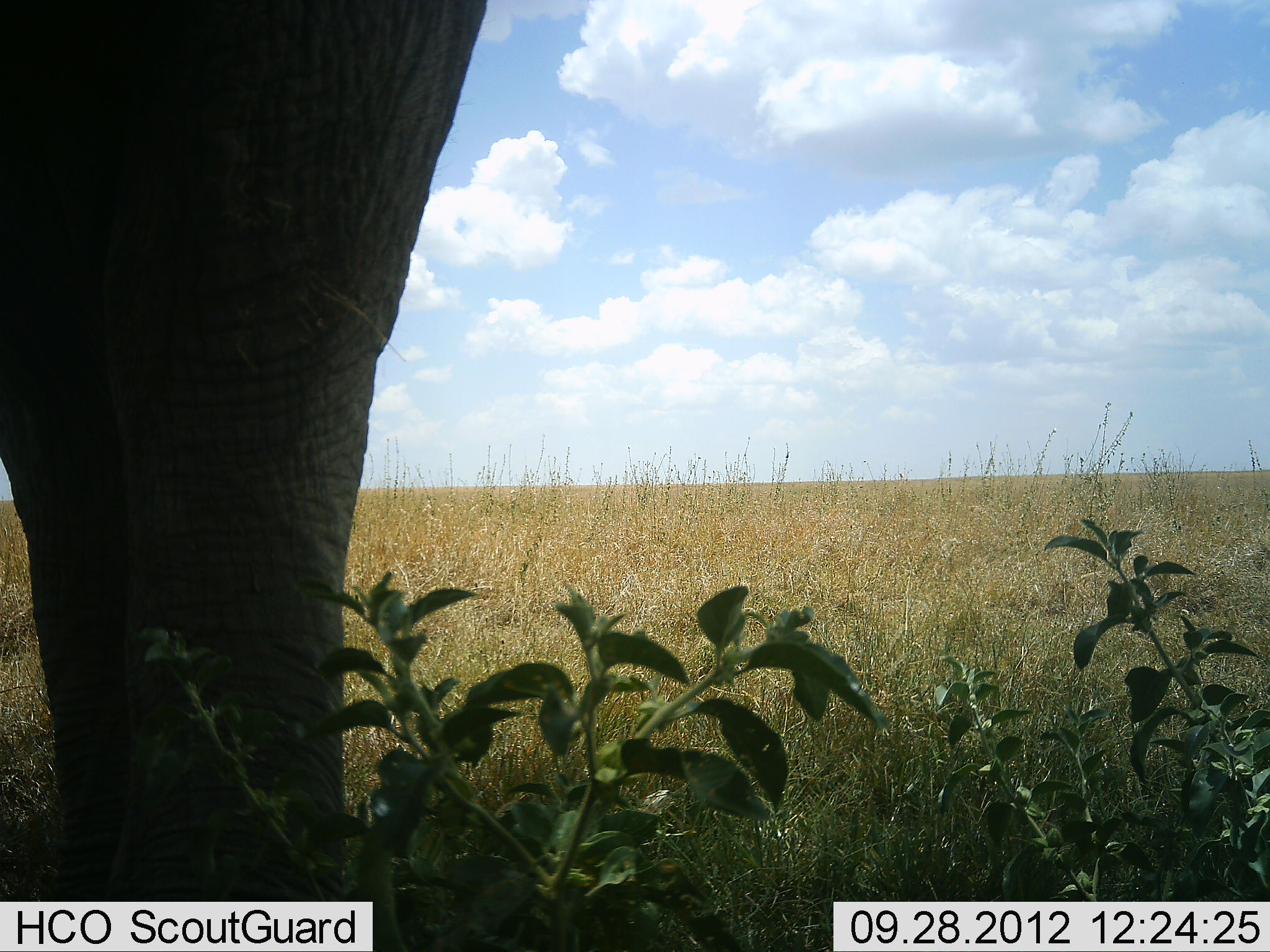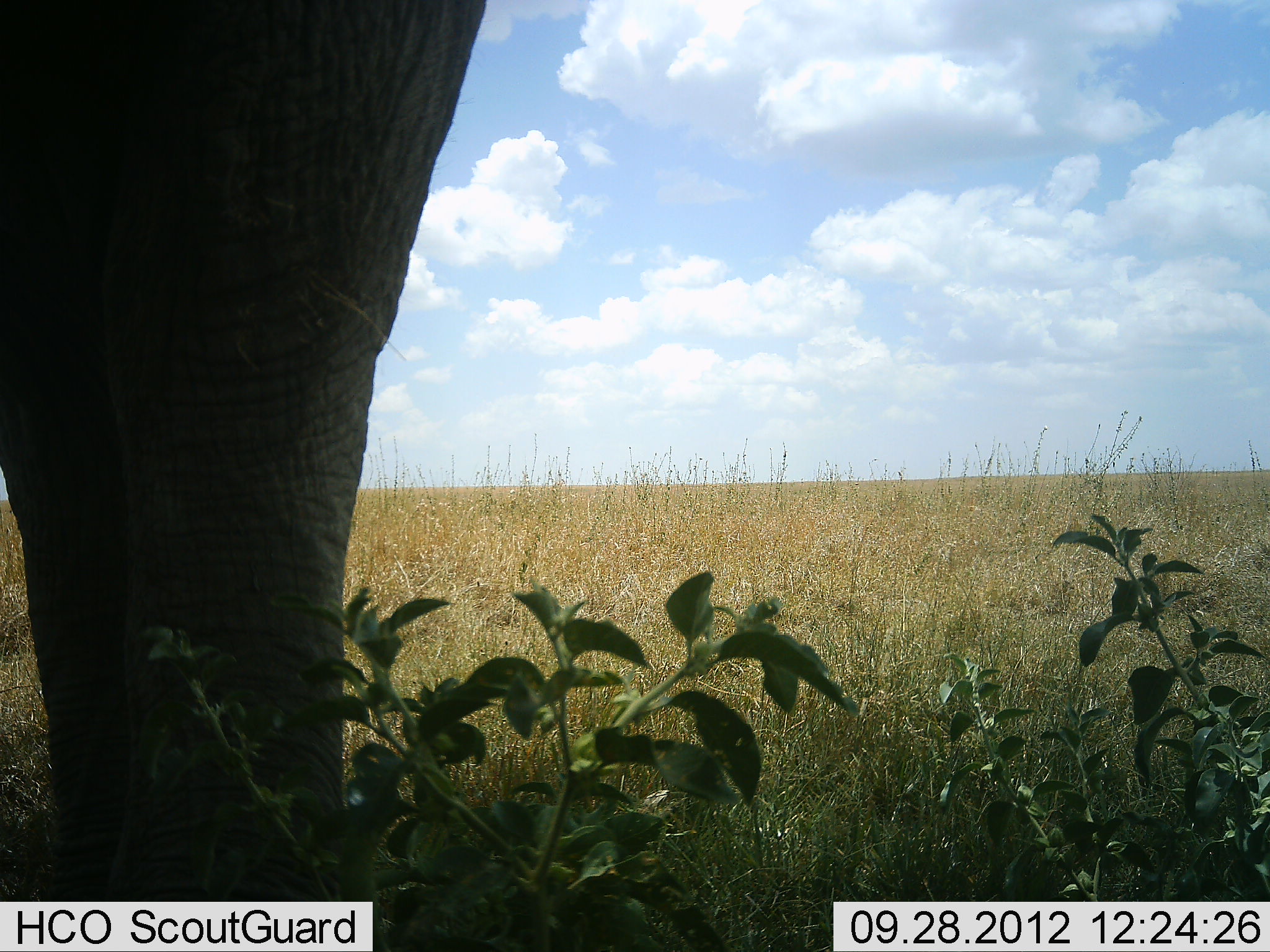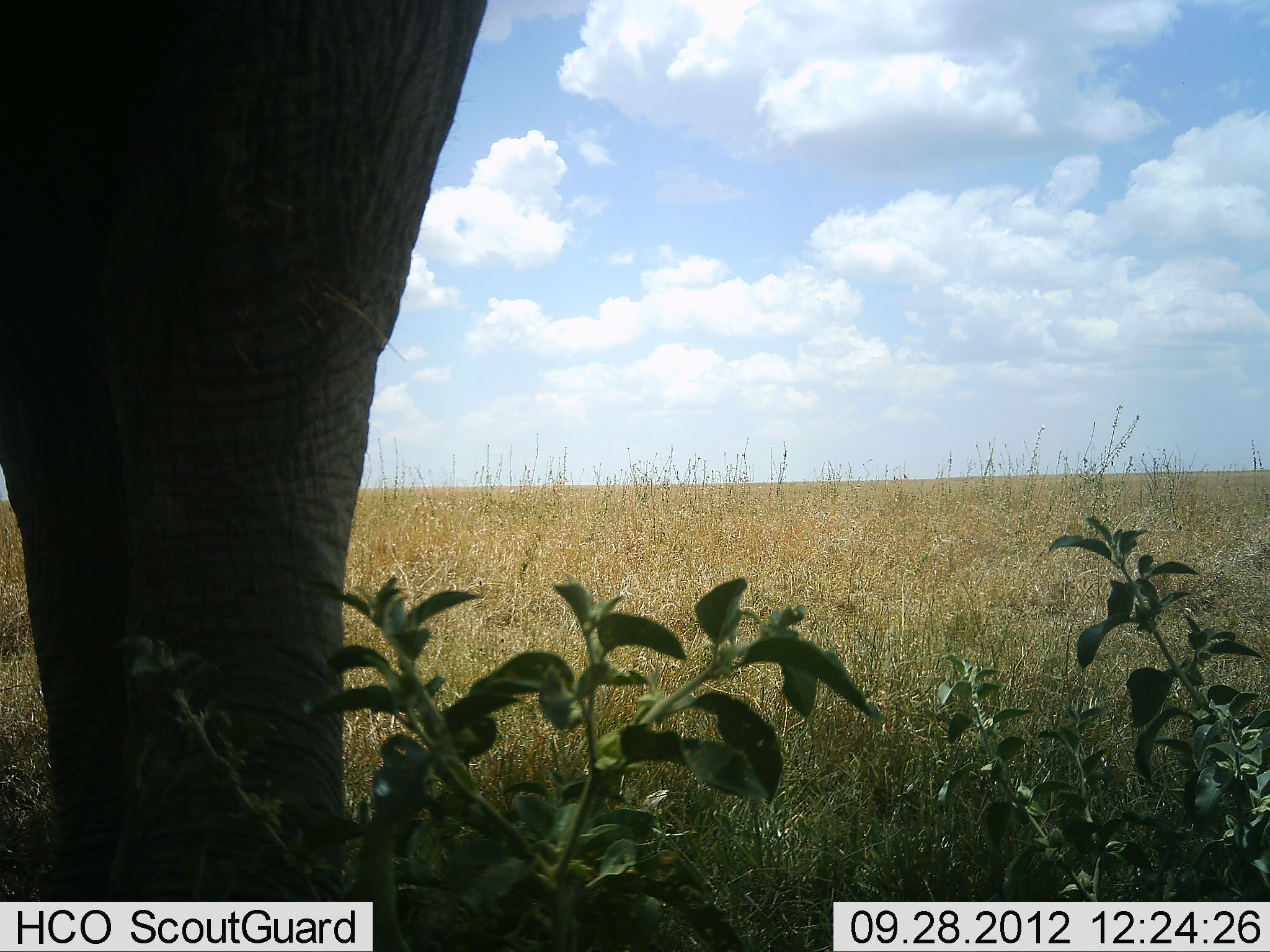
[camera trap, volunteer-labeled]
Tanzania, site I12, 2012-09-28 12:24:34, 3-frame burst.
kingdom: Animalia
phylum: Chordata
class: Mammalia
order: Proboscidea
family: Elephantidae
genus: Loxodonta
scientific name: Loxodonta africana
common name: african bush elephant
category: elephant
Elephant (african bush elephant) (Loxodonta africana), count 1. Behavior (volunteer vote fractions): standing 90%, resting 0%, moving 0%, interacting 0%. Young present (vote fraction): 0%. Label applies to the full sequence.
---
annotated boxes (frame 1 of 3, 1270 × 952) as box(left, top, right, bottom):
animal: box(1, 0, 491, 952)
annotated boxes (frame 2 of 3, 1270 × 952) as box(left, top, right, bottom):
animal: box(0, 1, 492, 901)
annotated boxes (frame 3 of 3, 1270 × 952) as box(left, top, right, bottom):
animal: box(0, 0, 491, 902)